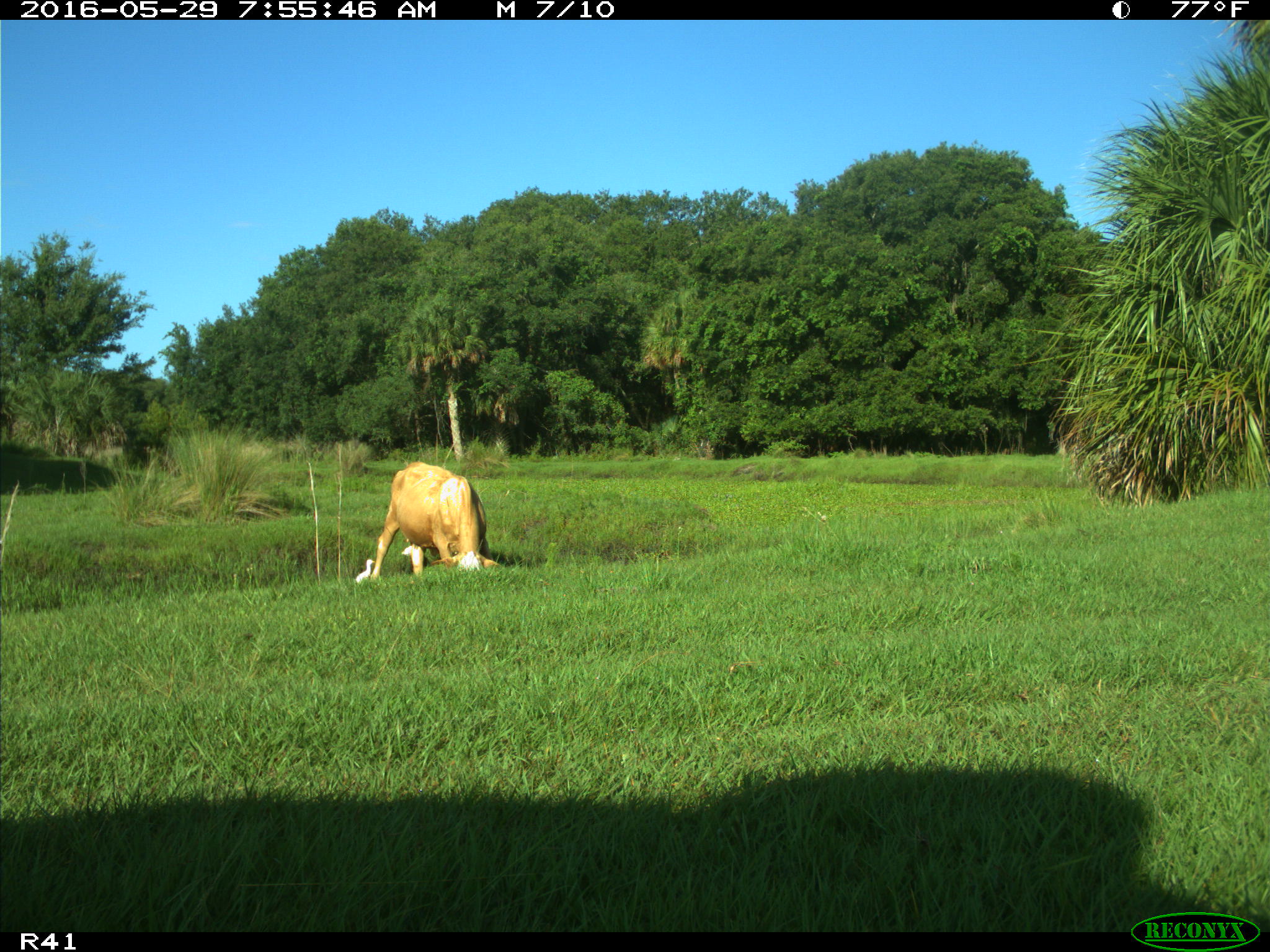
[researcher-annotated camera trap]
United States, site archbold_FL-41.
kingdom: Animalia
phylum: Chordata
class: Mammalia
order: Artiodactyla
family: Bovidae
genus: Bos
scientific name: Bos taurus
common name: domestic cow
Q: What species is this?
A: Bos taurus (domestic cow).